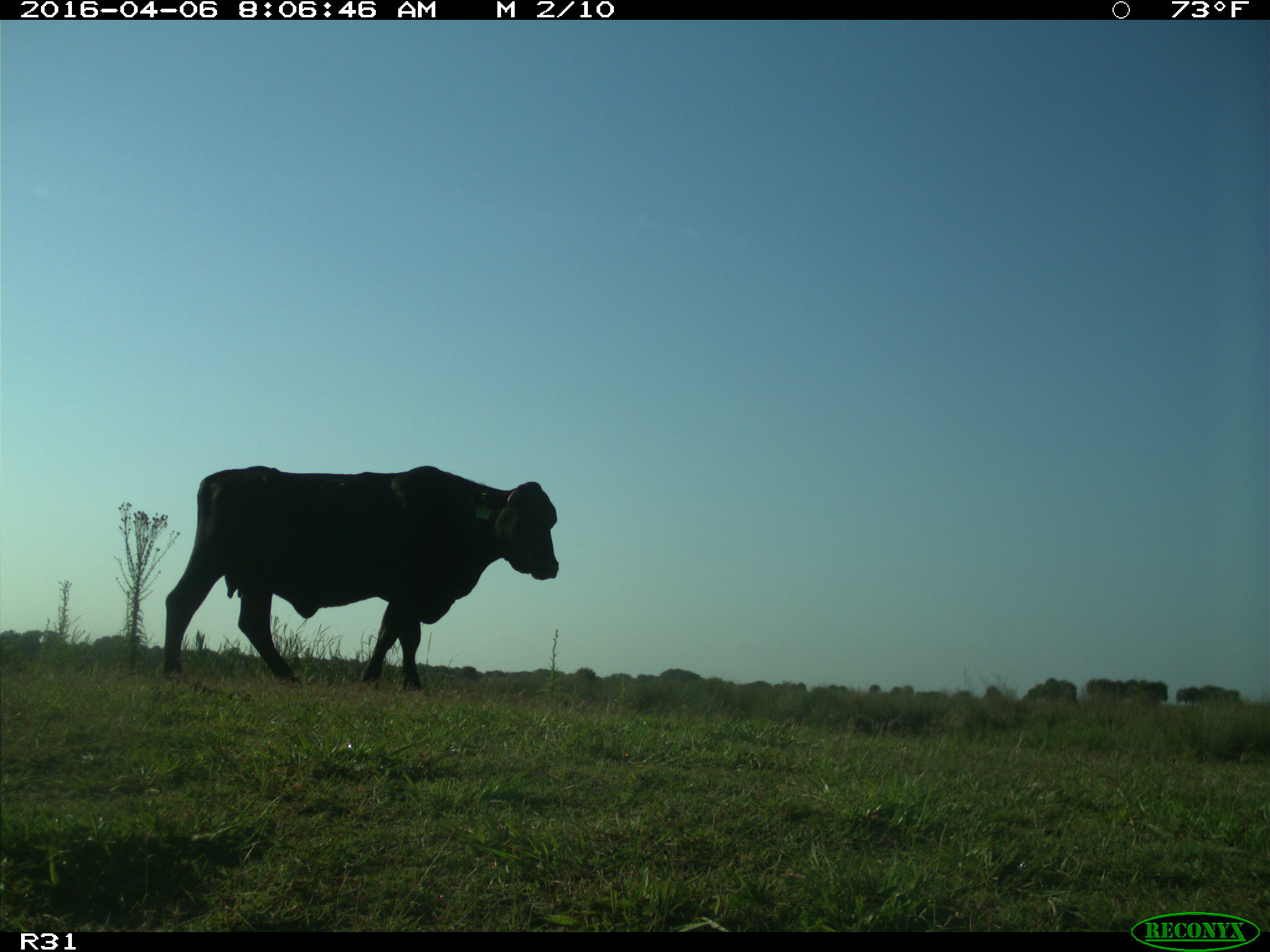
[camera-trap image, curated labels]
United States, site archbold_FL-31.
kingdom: Animalia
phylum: Chordata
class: Mammalia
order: Artiodactyla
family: Bovidae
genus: Bos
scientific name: Bos taurus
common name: domestic cow